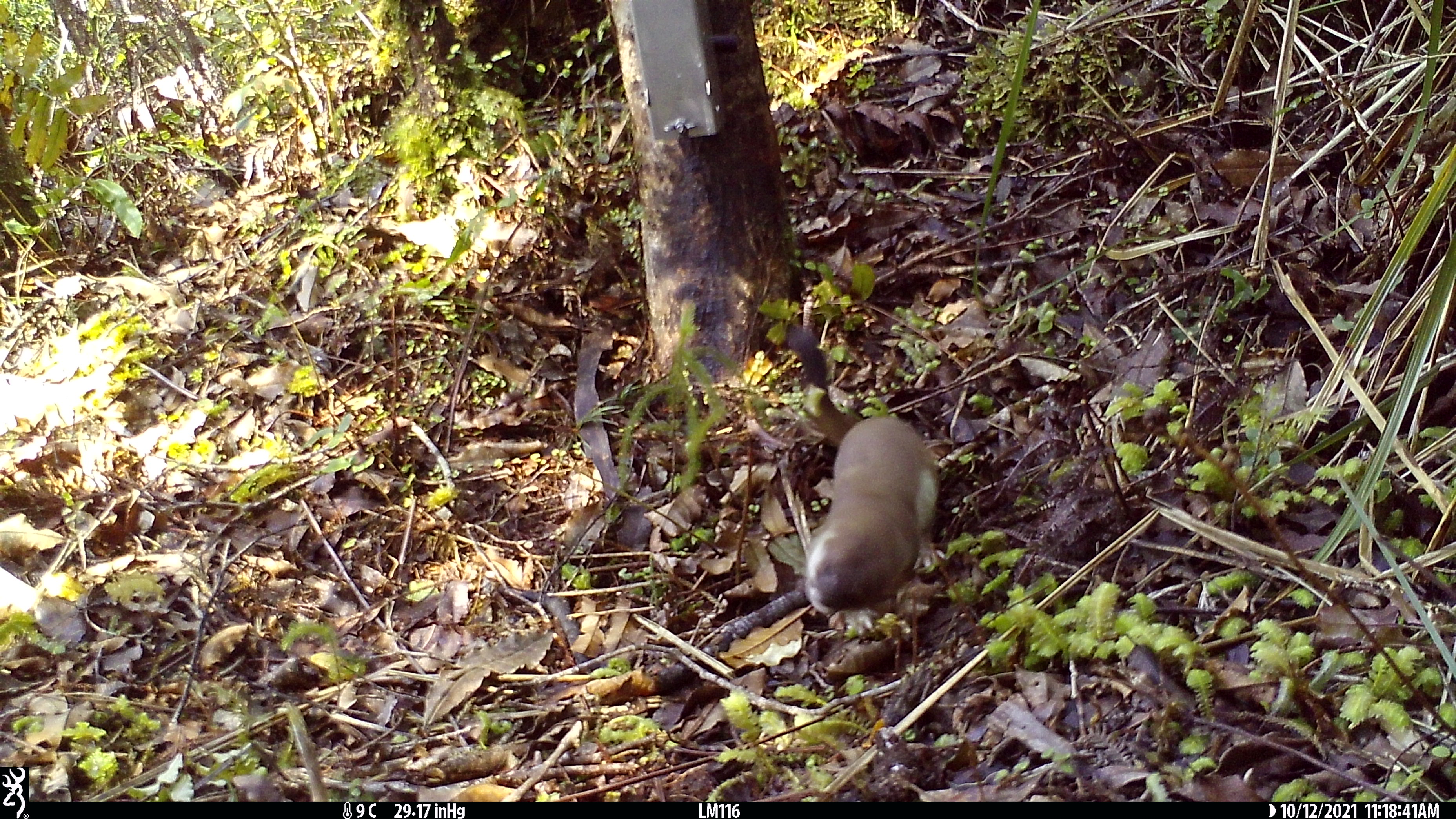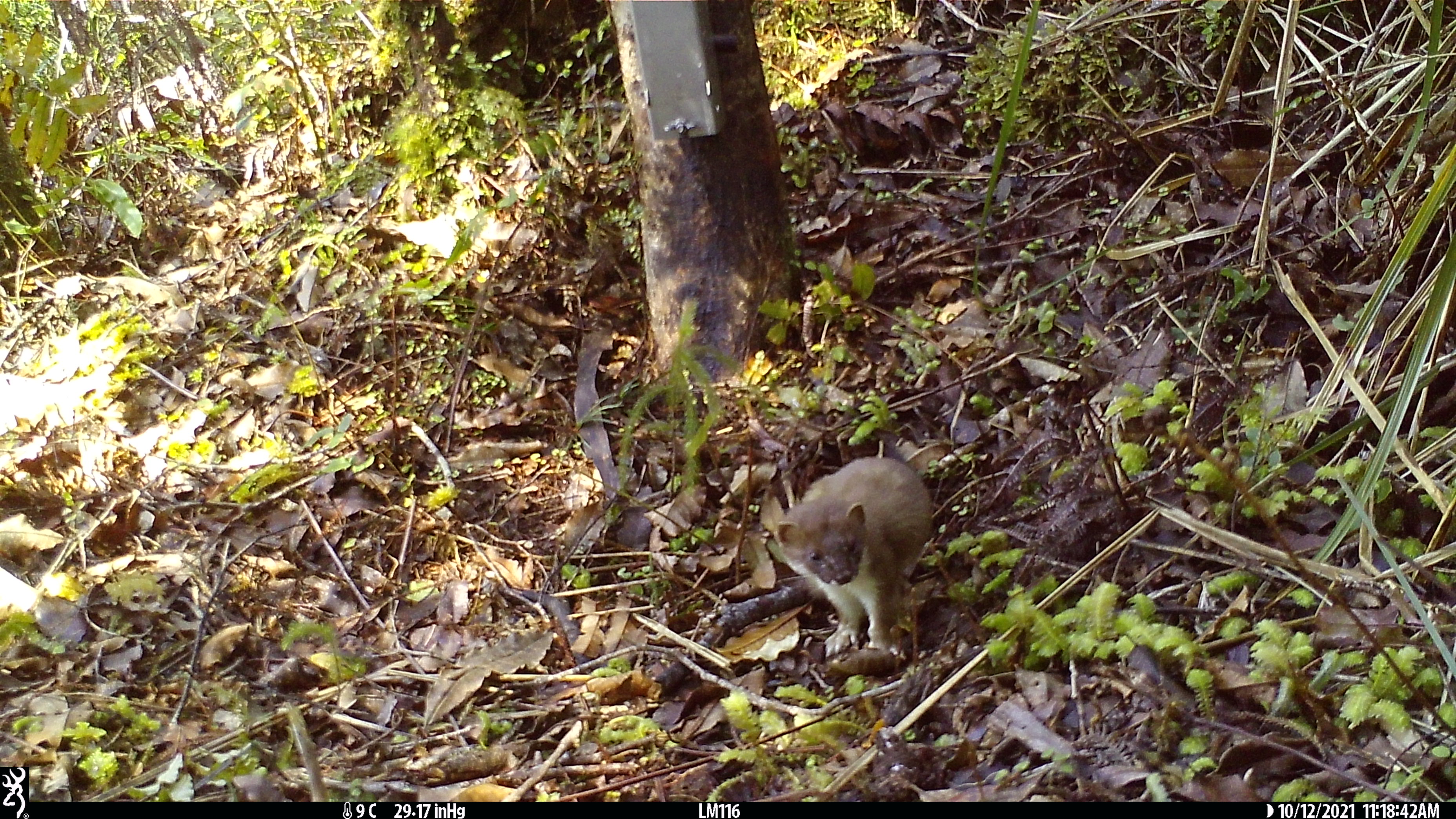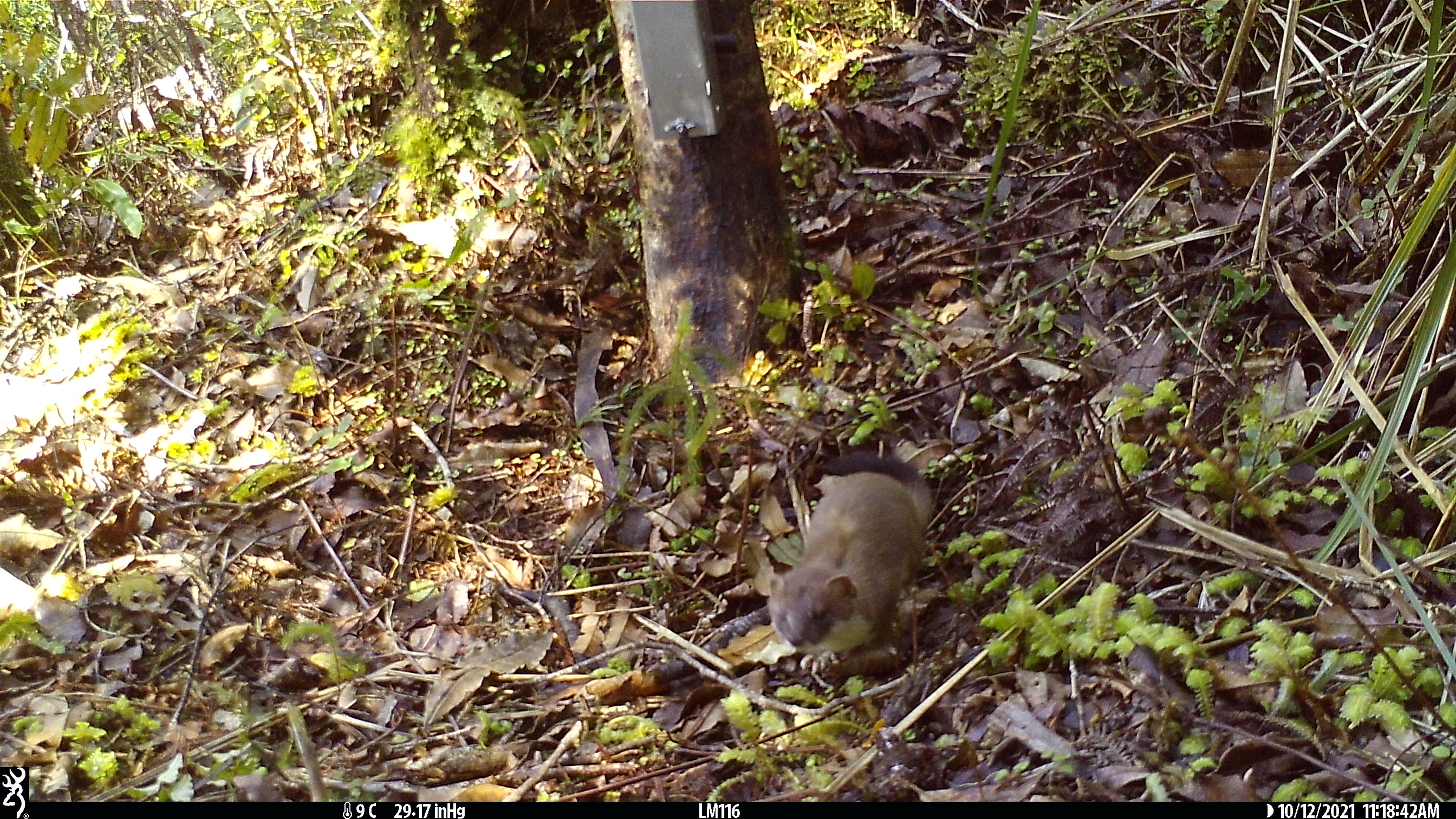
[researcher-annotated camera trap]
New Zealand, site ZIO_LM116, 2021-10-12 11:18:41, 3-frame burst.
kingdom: Animalia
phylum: Chordata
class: Mammalia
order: Carnivora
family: Mustelidae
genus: Mustela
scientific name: Mustela erminea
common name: stoat